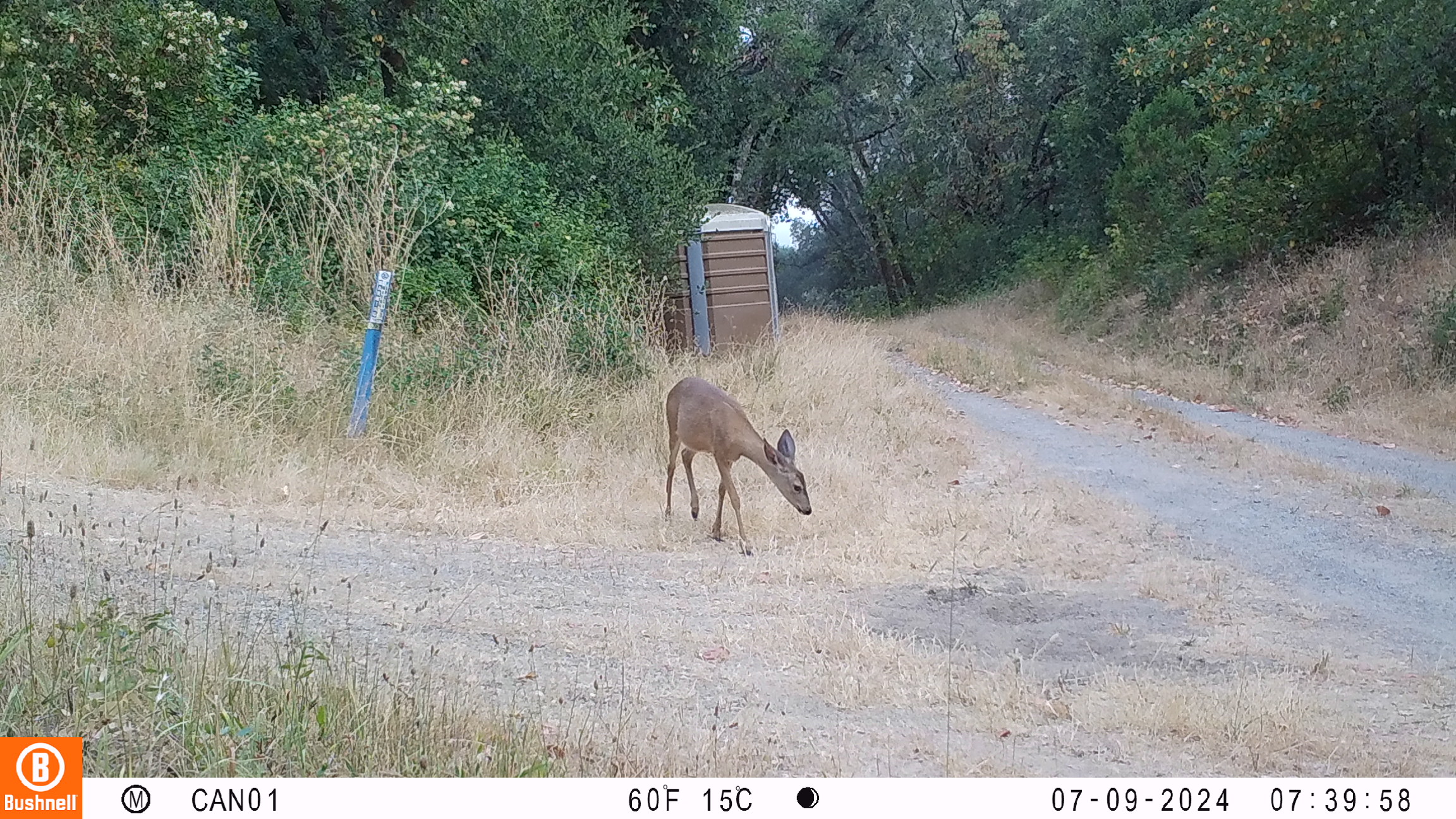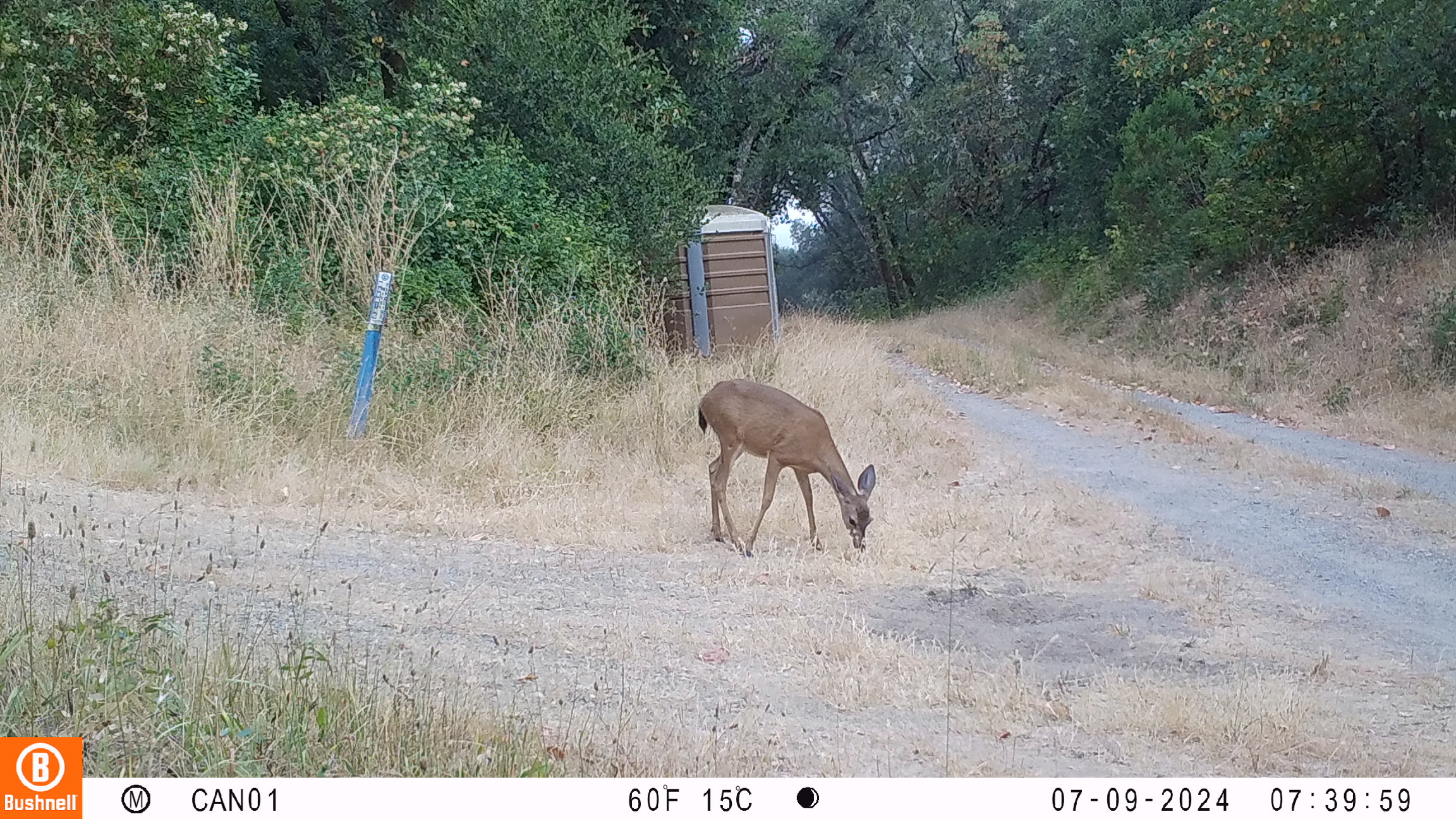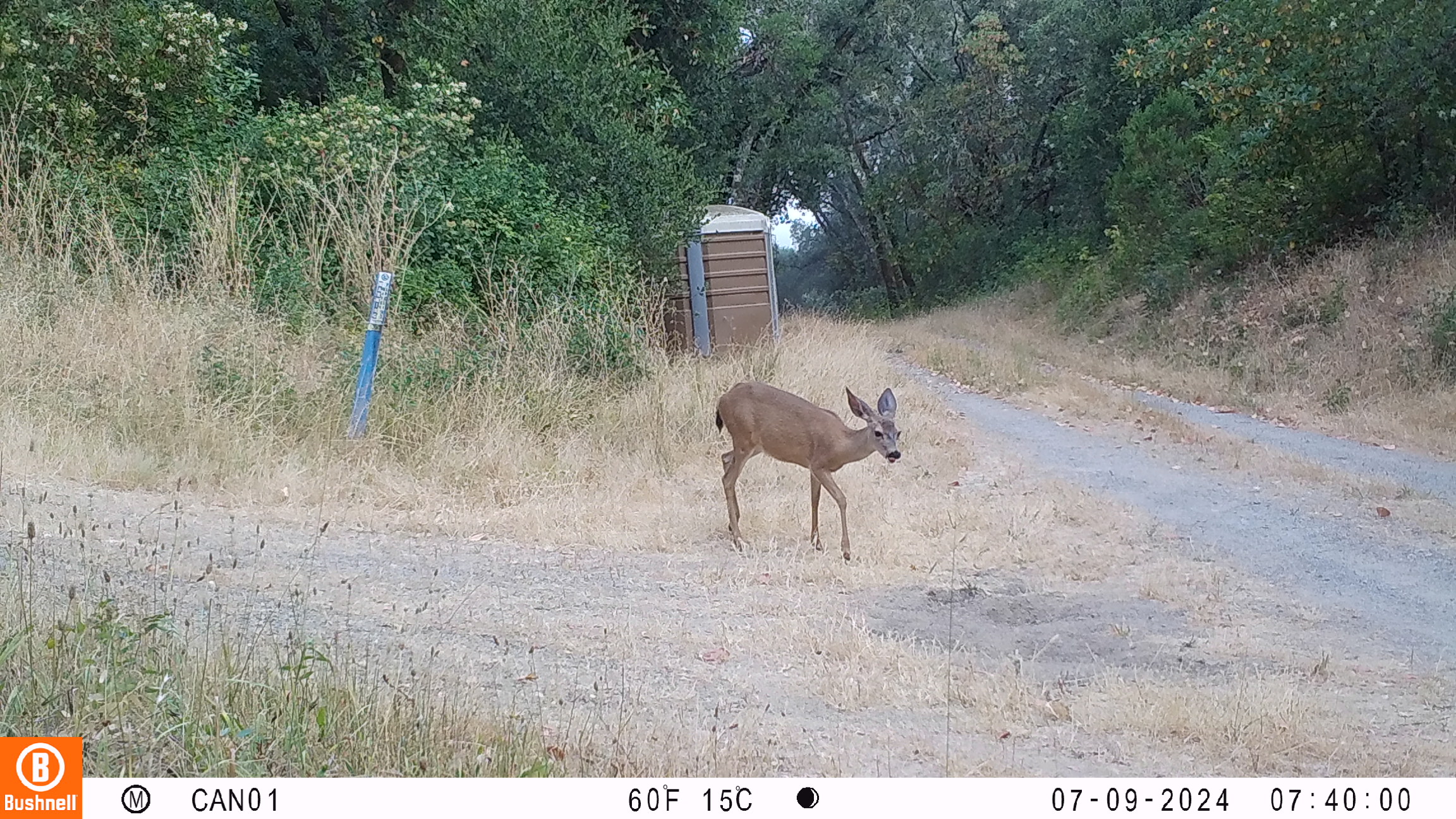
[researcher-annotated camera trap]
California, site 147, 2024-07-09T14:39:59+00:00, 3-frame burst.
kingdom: Animalia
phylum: Chordata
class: Mammalia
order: Artiodactyla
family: Cervidae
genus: Odocoileus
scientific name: Odocoileus hemionus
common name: mule deer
Mule deer (Odocoileus hemionus).